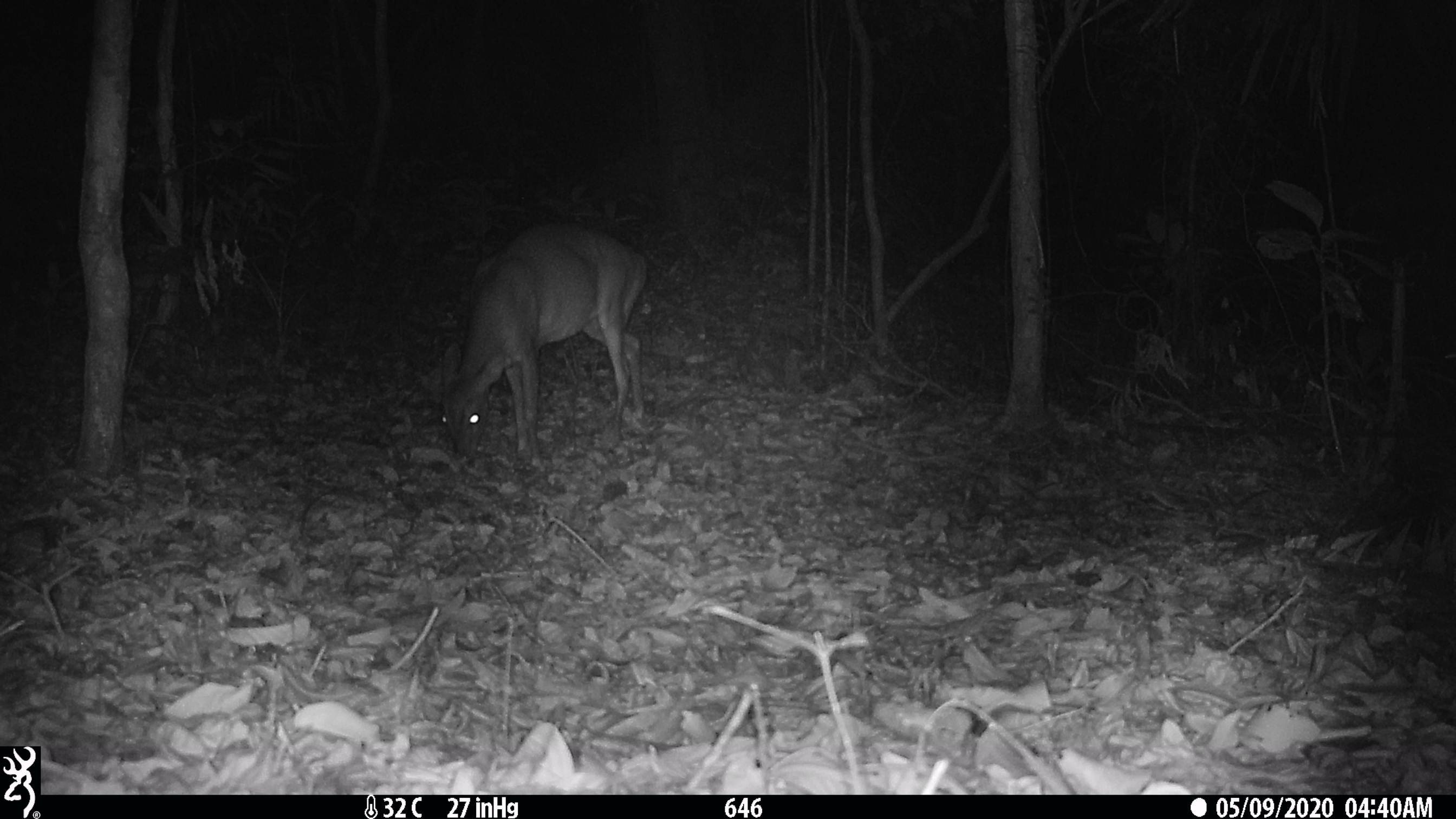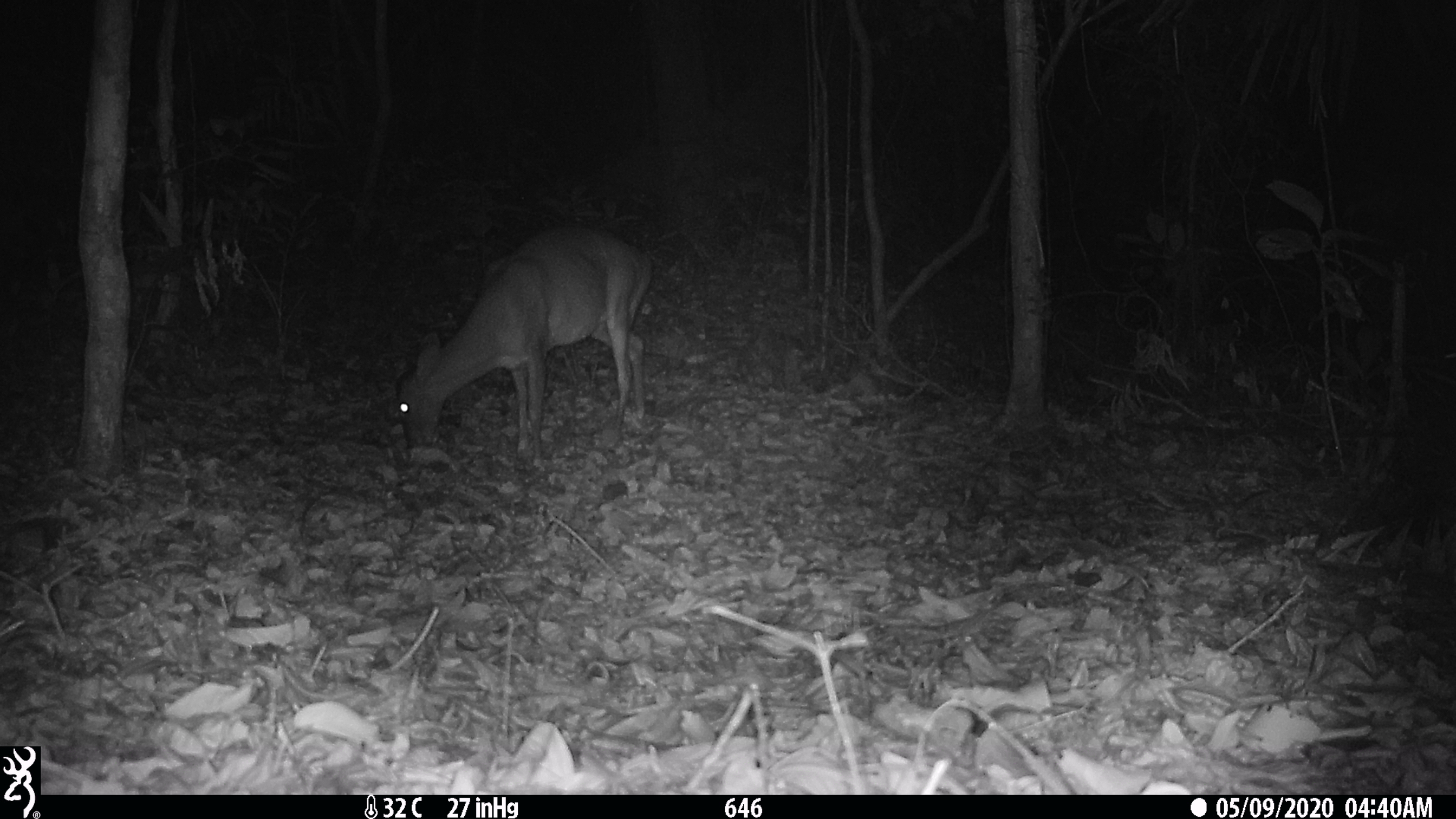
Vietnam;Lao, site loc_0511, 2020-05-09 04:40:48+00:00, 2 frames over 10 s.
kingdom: Animalia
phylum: Chordata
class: Mammalia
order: Artiodactyla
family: Cervidae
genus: Muntiacus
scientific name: Muntiacus vuquangensis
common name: large-antlered muntjac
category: large antlered muntjac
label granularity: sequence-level